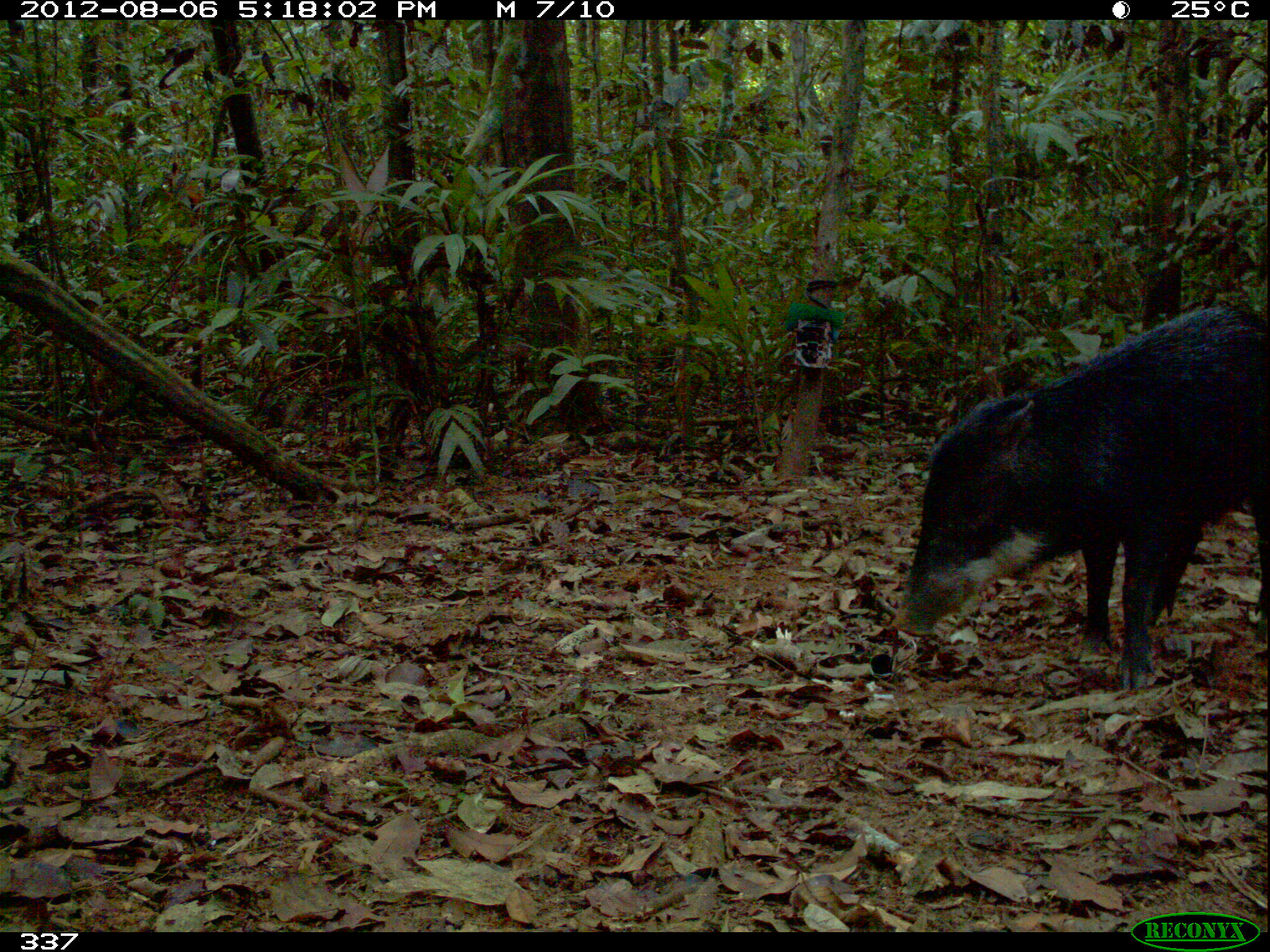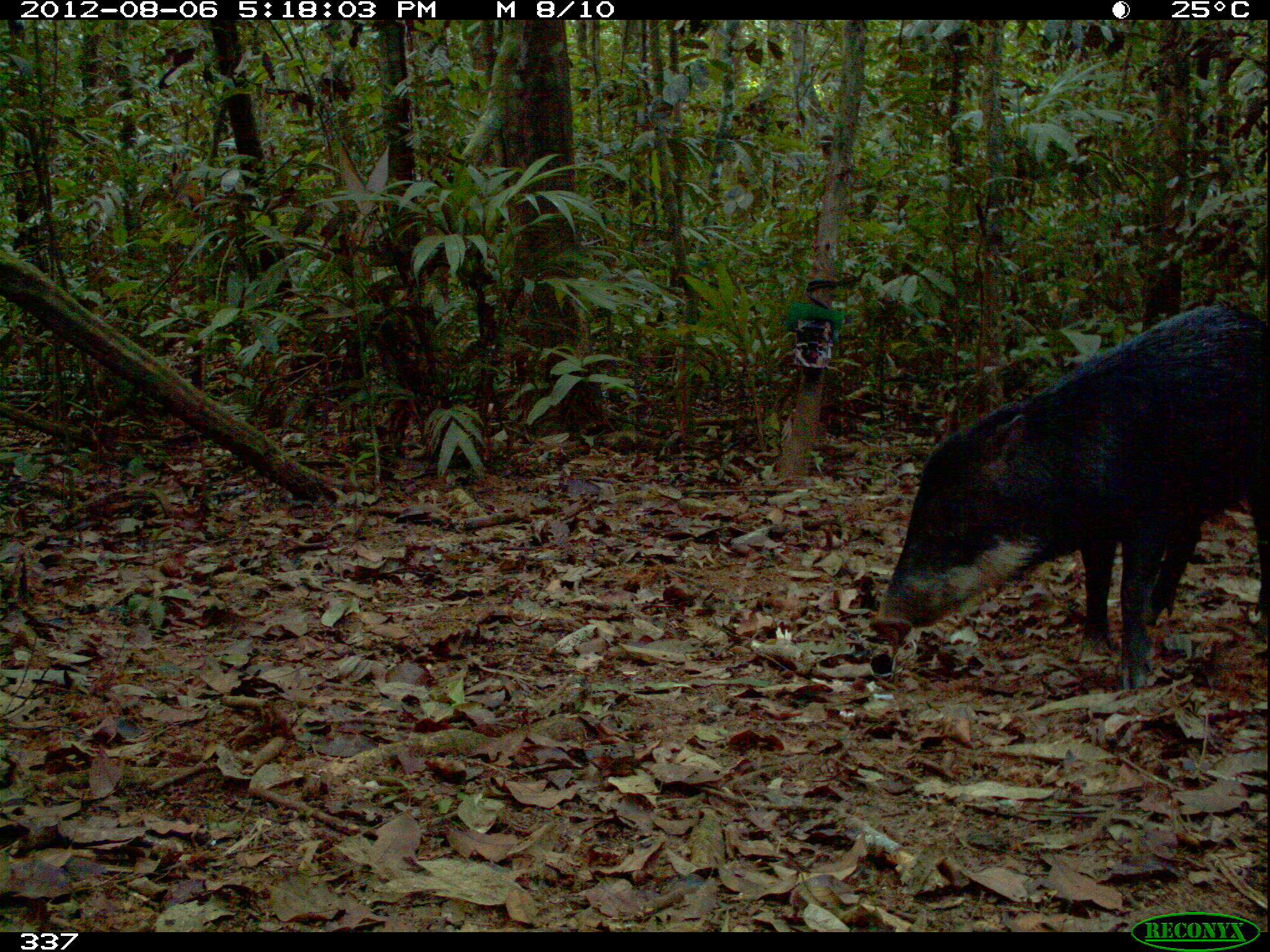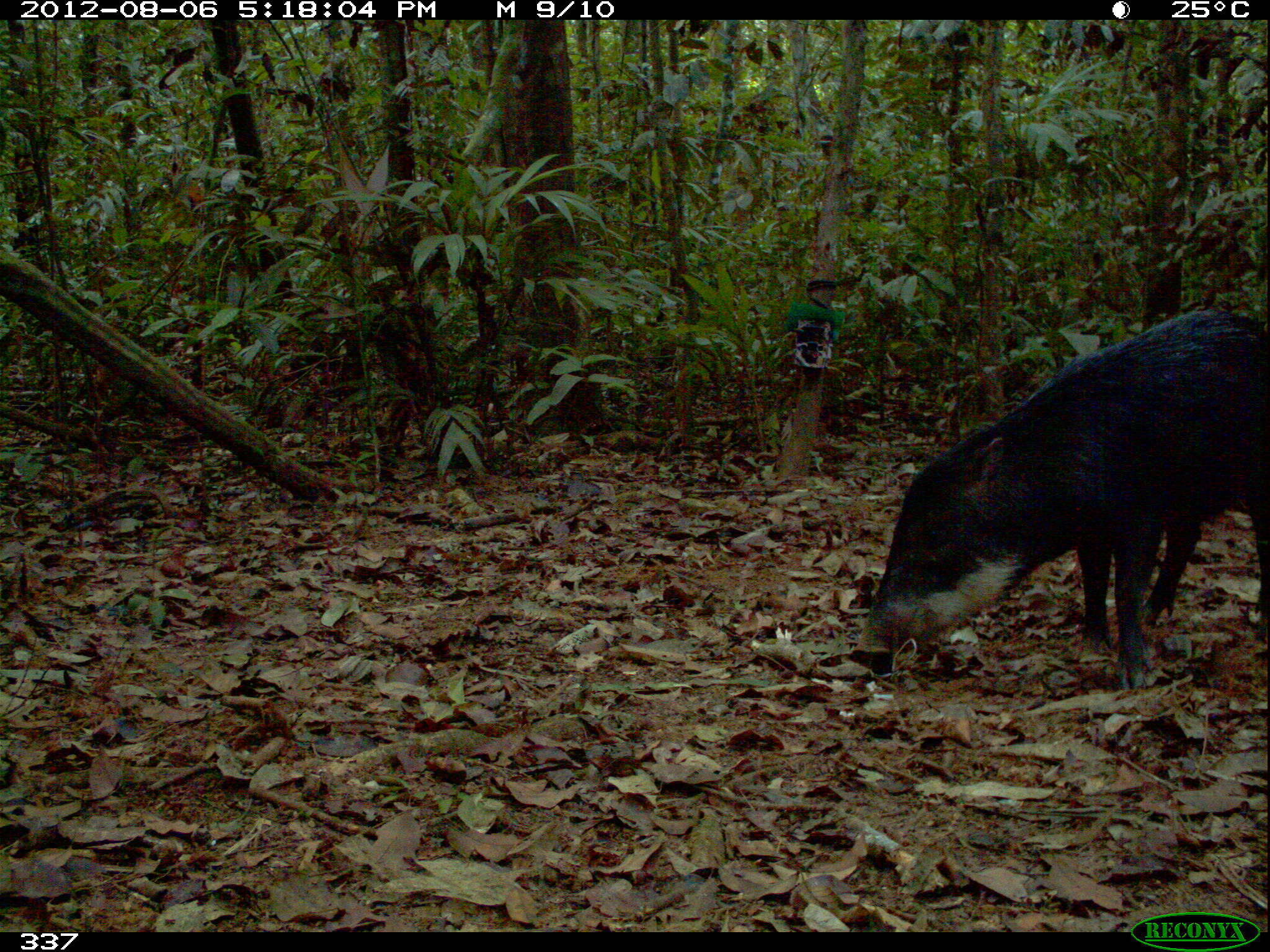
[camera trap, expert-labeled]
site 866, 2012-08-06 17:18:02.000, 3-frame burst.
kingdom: Animalia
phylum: Chordata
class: Mammalia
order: Artiodactyla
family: Tayassuidae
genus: Tayassu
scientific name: Tayassu pecari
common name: white-lipped peccary